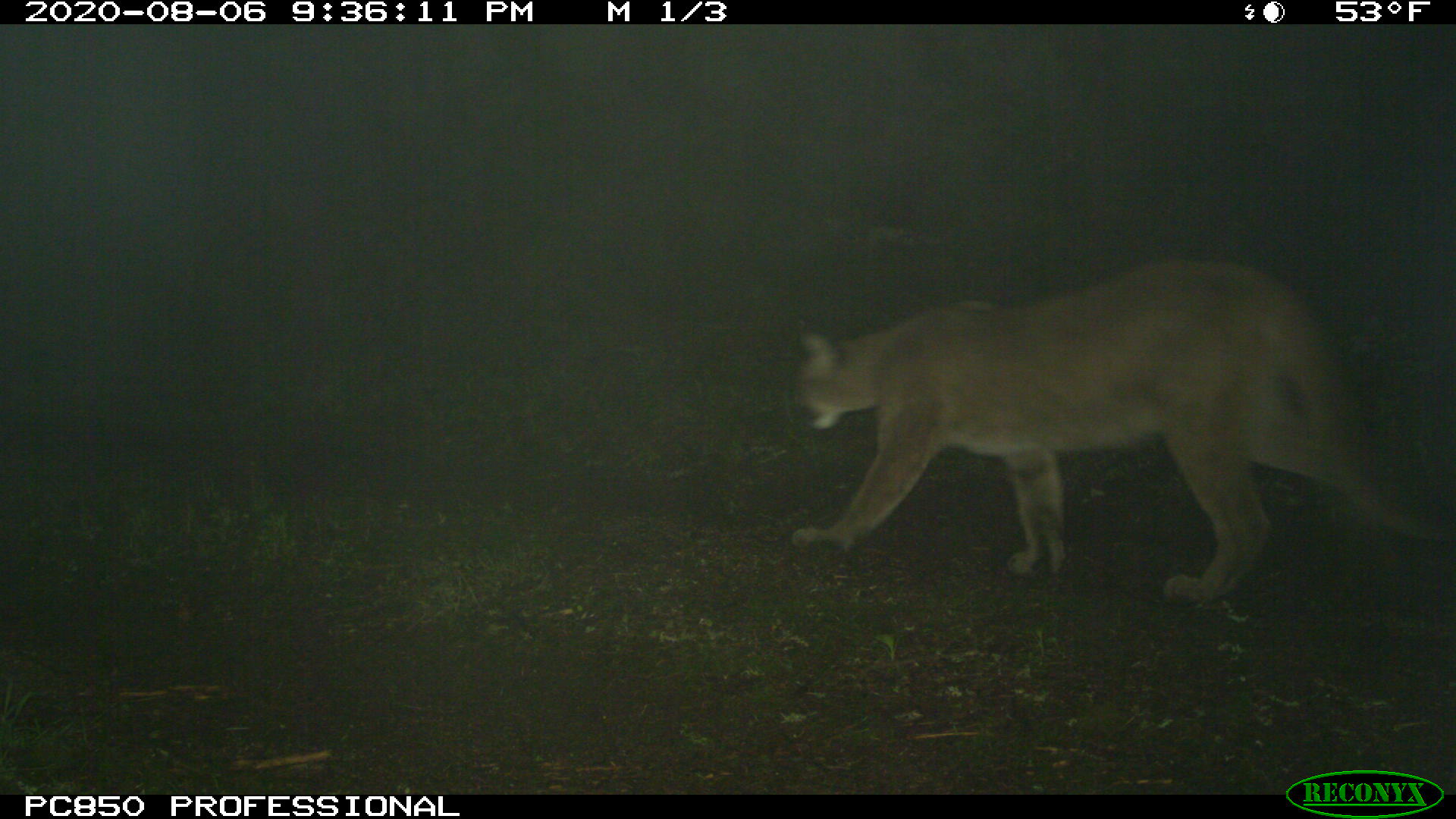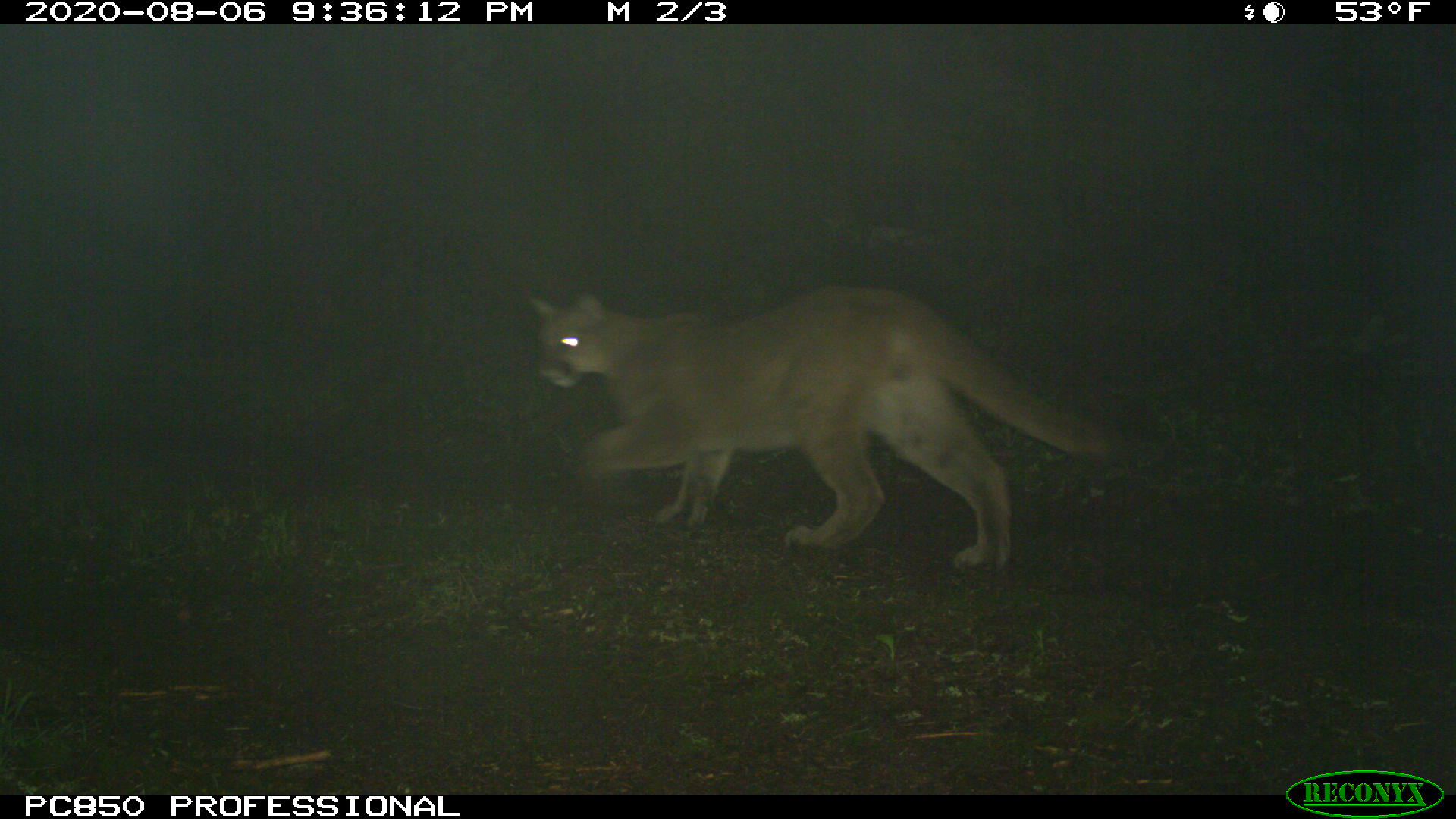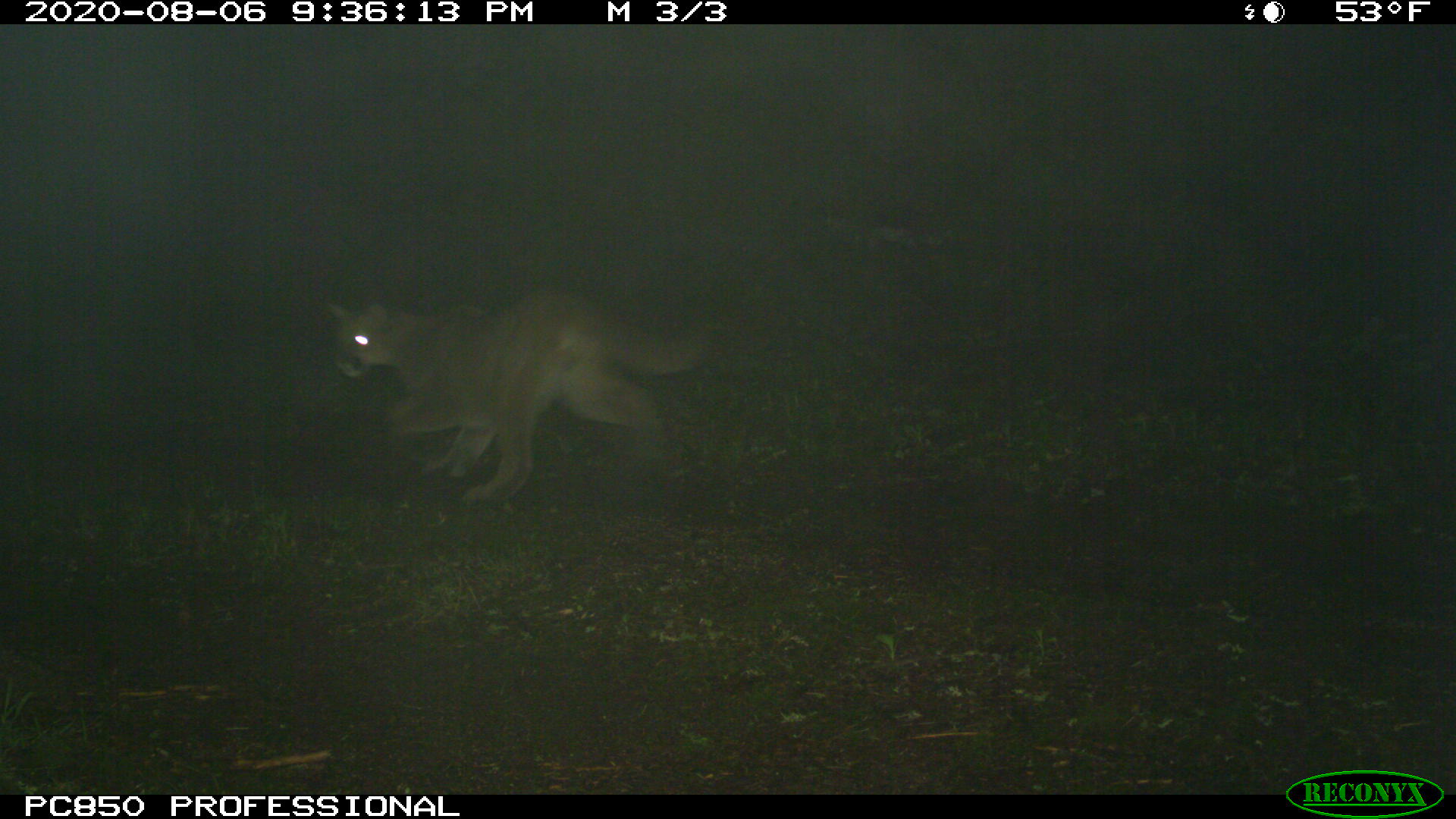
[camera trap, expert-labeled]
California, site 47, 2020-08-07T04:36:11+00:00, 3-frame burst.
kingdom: Animalia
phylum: Chordata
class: Mammalia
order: Carnivora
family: Felidae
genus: Puma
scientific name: Puma concolor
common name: puma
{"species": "puma (Puma concolor)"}